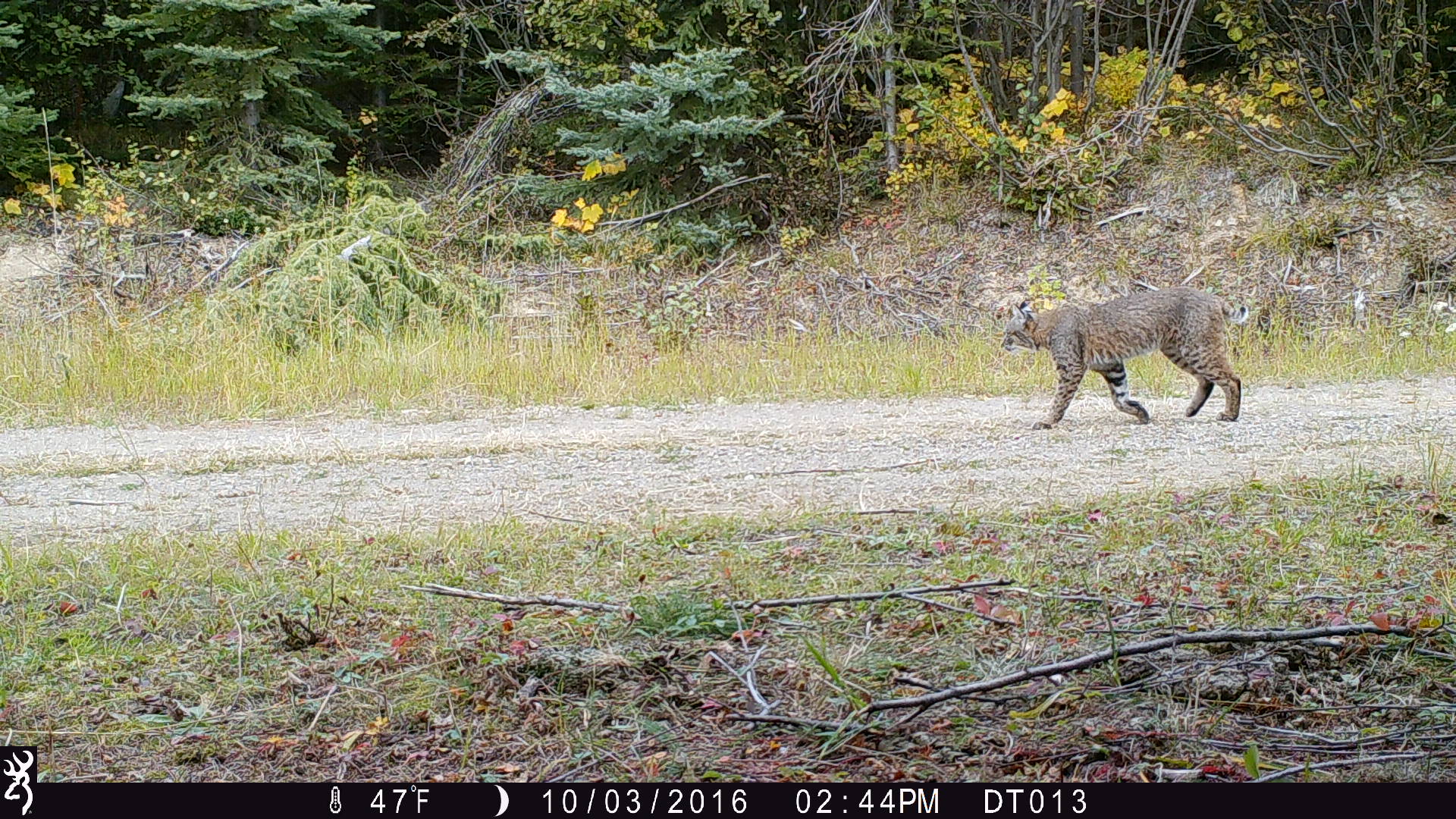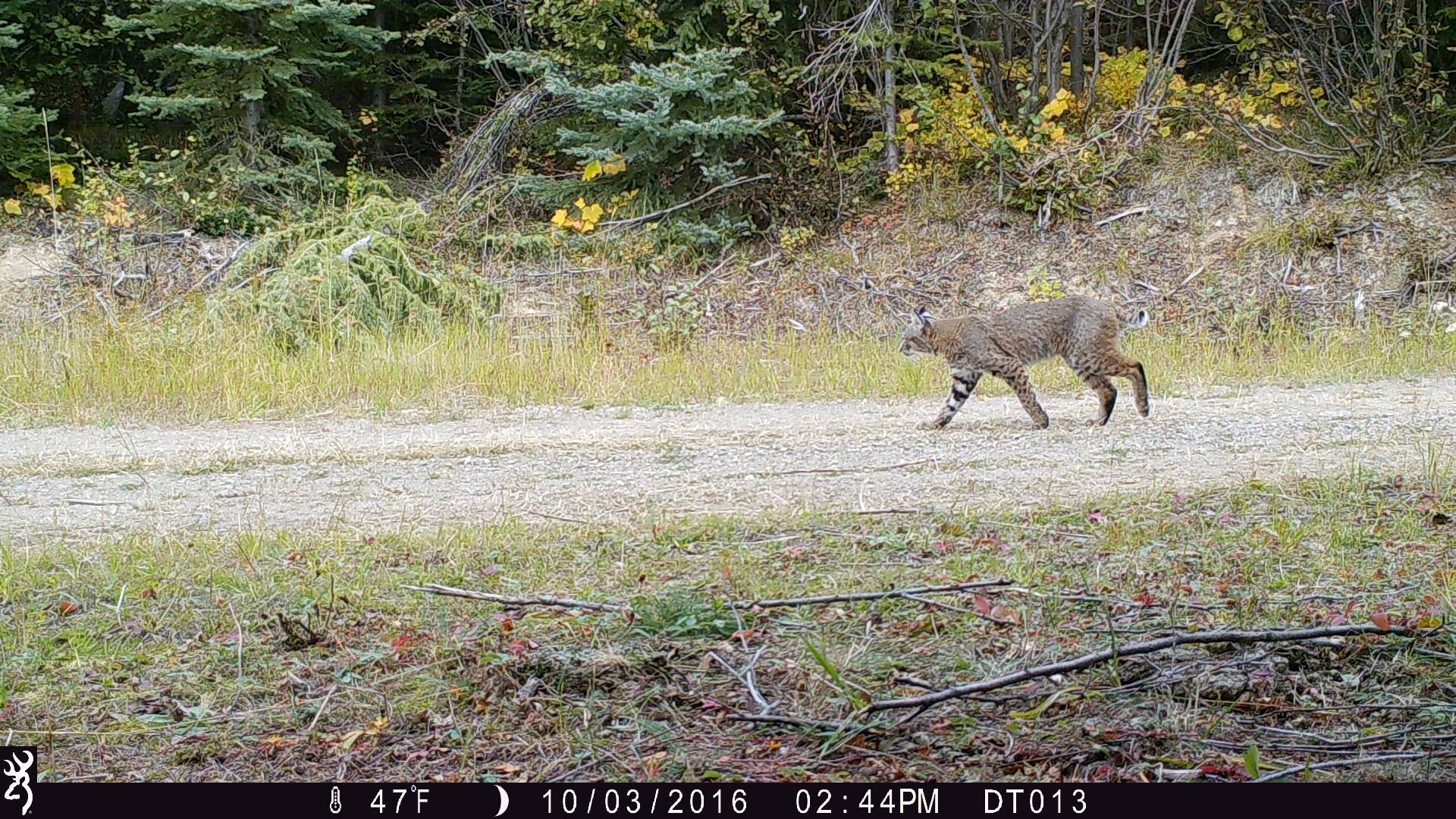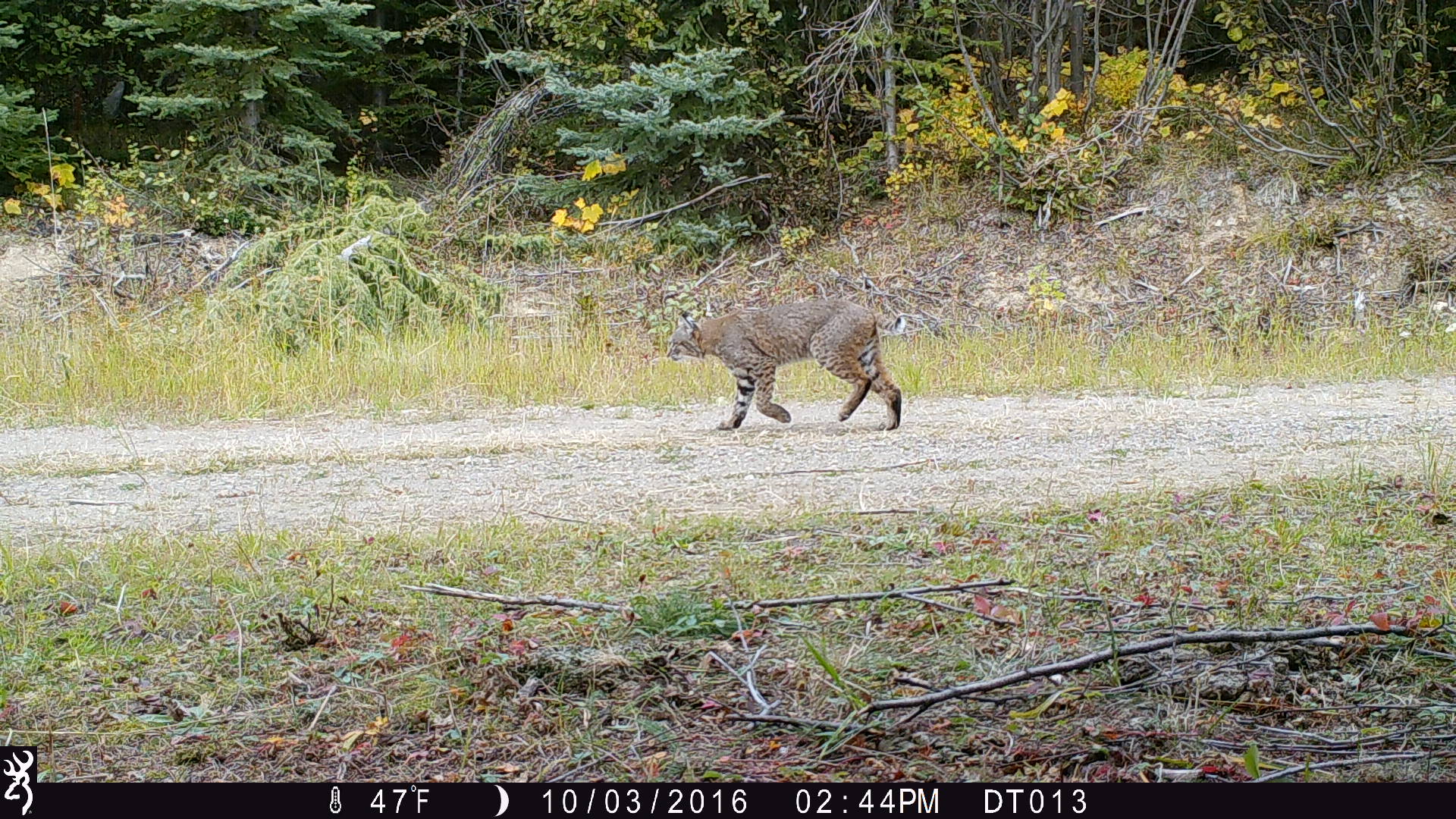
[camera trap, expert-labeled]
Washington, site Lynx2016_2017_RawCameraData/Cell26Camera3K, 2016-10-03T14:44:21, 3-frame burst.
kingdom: Animalia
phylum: Chordata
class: Mammalia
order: Carnivora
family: Felidae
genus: Lynx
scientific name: Lynx rufus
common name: bobcat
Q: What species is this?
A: Lynx rufus (bobcat).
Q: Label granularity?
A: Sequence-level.